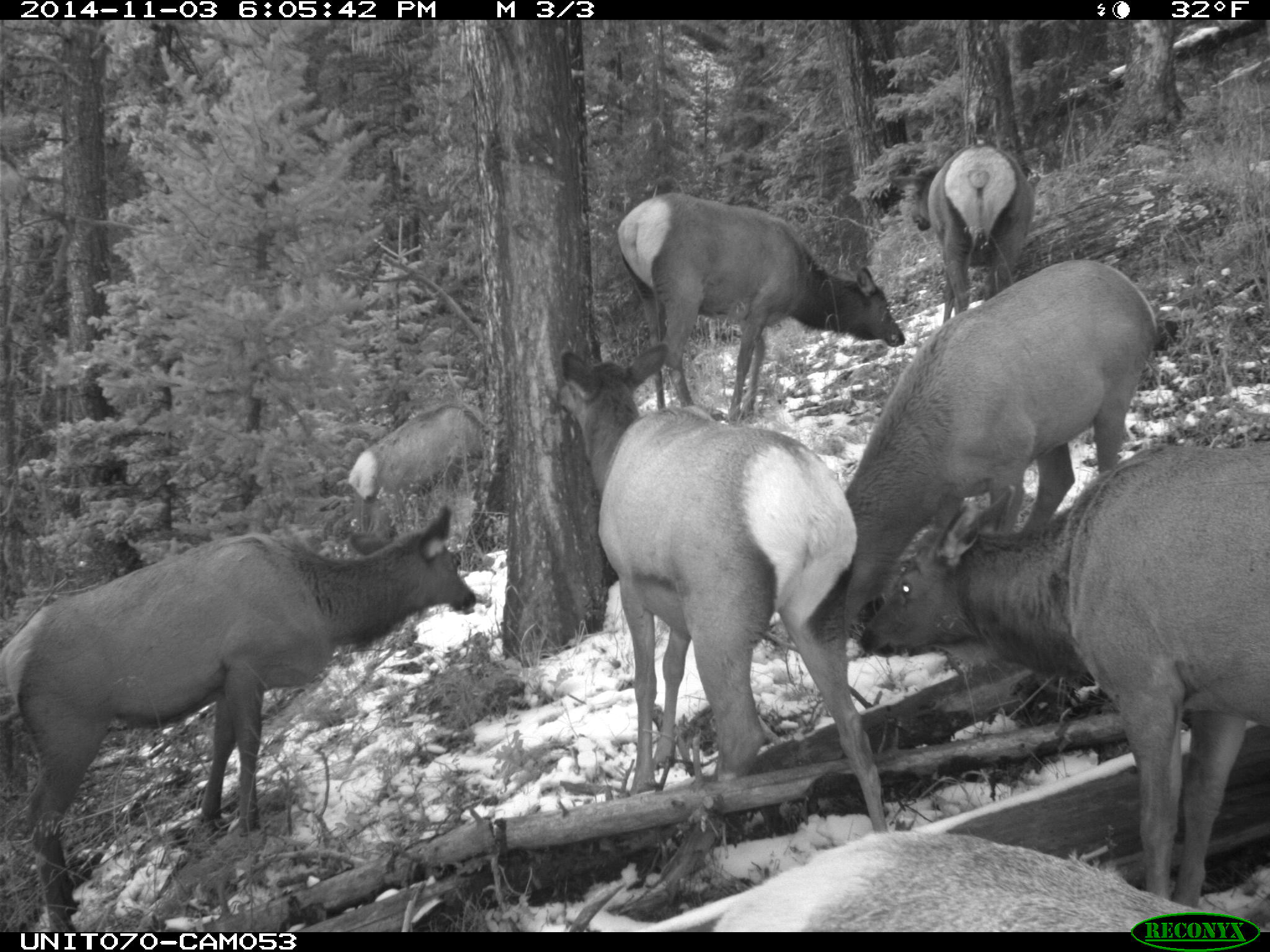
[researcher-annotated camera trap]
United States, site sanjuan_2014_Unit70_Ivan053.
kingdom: Animalia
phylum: Chordata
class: Mammalia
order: Artiodactyla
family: Cervidae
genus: Cervus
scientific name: Cervus elaphus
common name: red deer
Cervus elaphus (red deer).